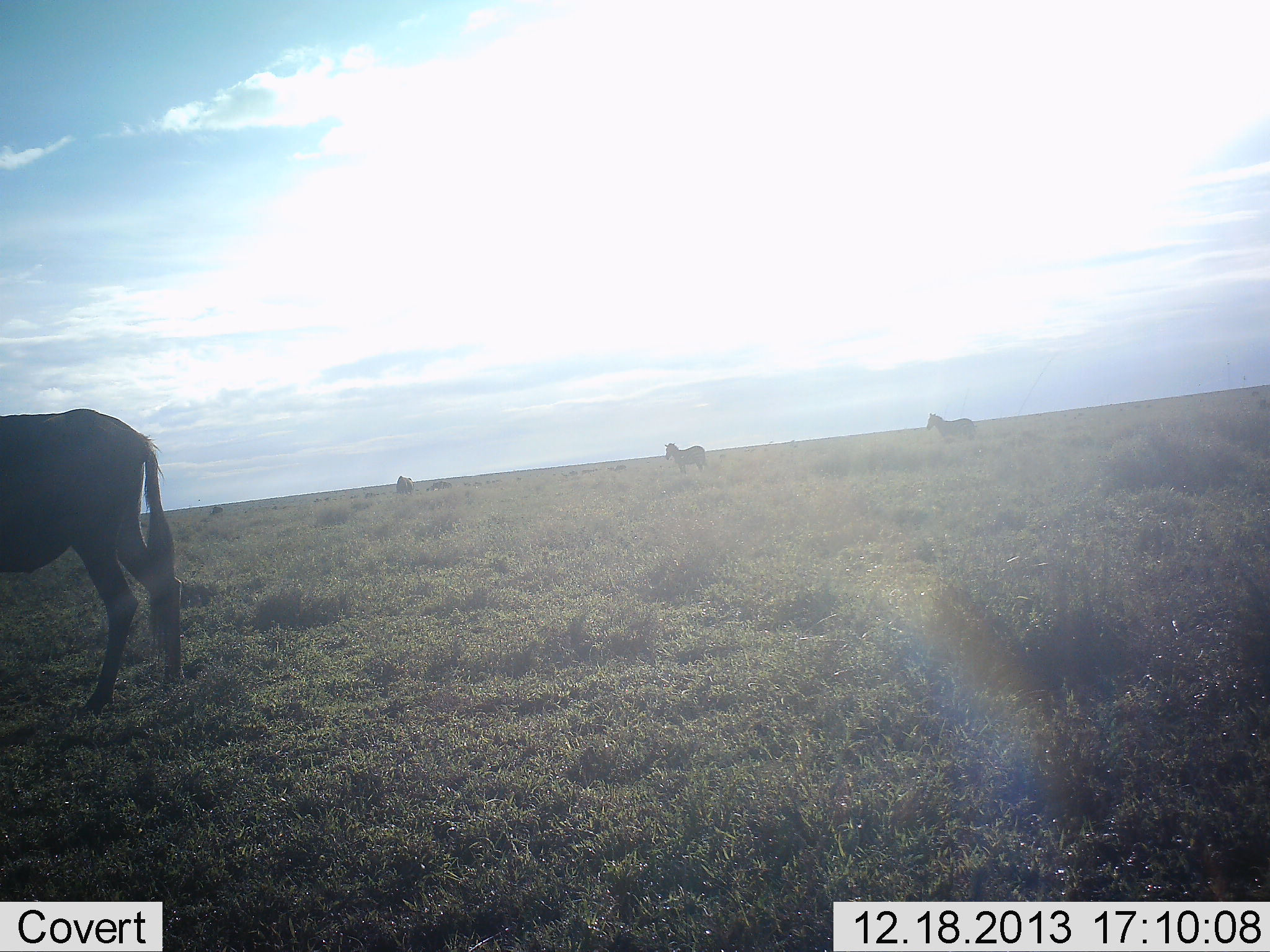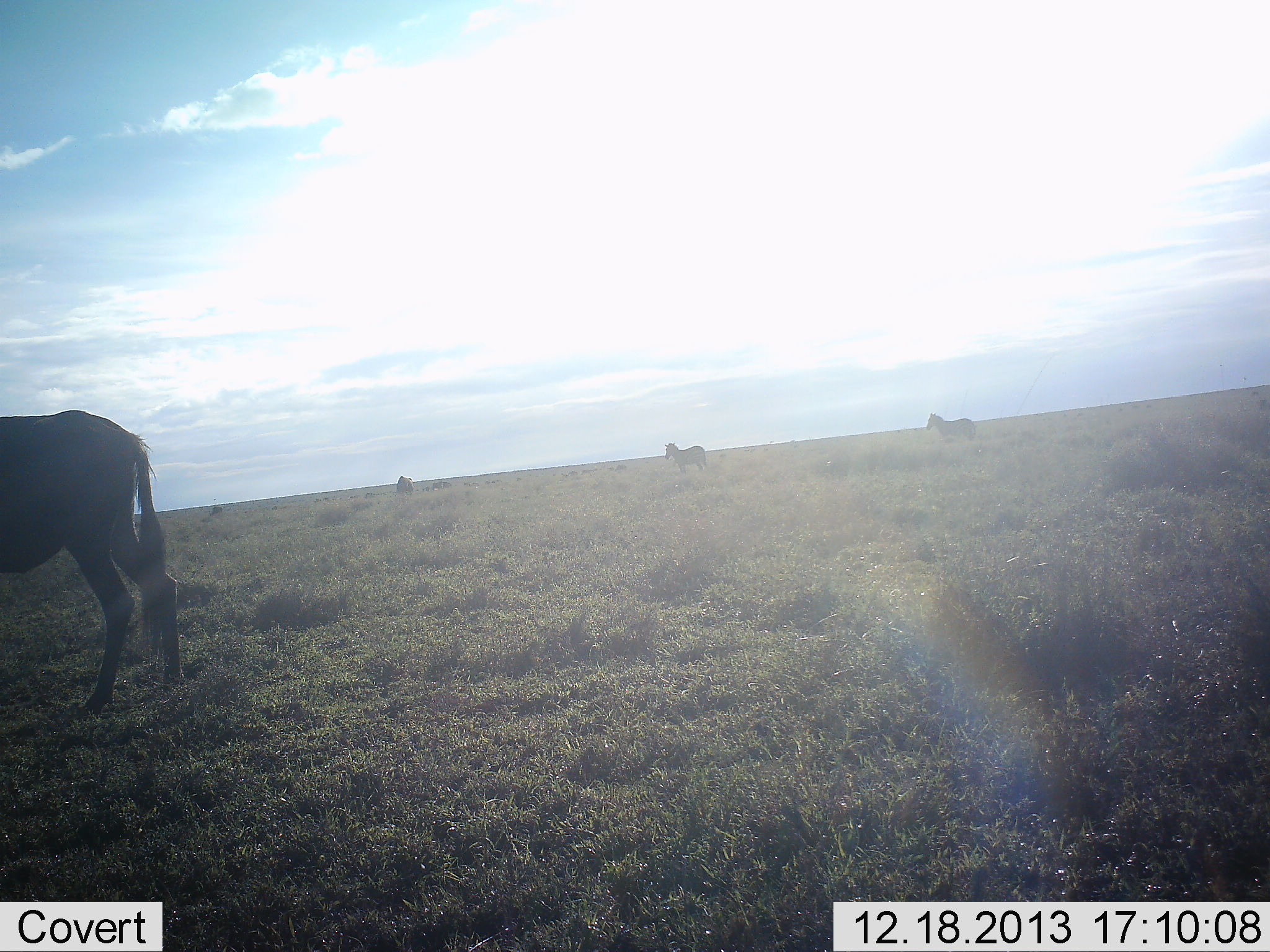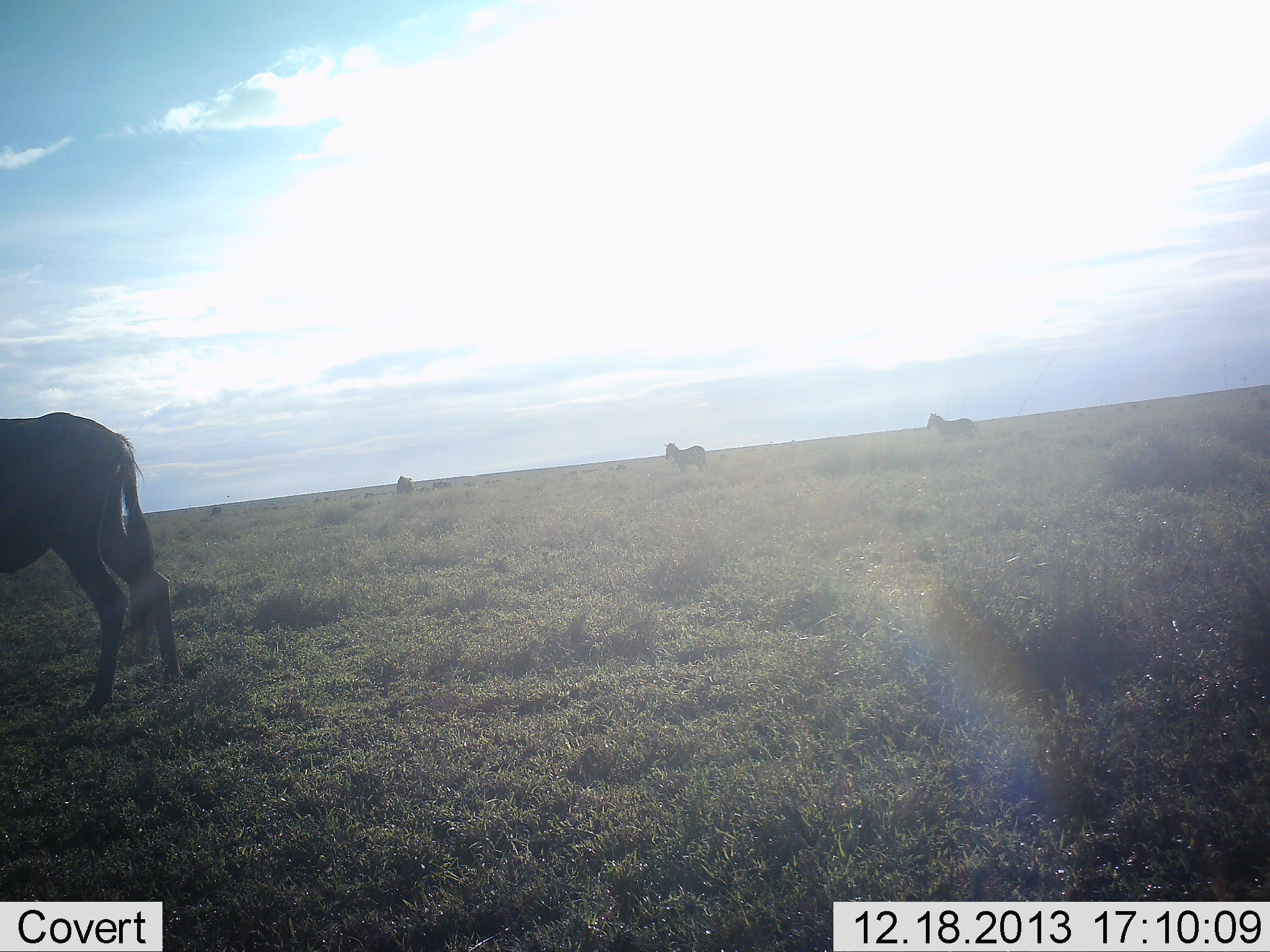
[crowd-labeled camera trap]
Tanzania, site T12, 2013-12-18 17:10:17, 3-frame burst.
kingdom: Animalia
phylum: Chordata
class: Mammalia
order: Artiodactyla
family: Bovidae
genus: Connochaetes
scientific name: Connochaetes taurinus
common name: blue wildebeest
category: wildebeest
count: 1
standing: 100%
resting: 0%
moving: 0%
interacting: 0%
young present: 0%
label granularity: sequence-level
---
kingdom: Animalia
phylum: Chordata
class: Mammalia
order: Perissodactyla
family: Equidae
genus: Equus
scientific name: Equus quagga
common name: plains zebra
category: zebra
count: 2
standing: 92%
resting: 0%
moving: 8%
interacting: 0%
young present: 0%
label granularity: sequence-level